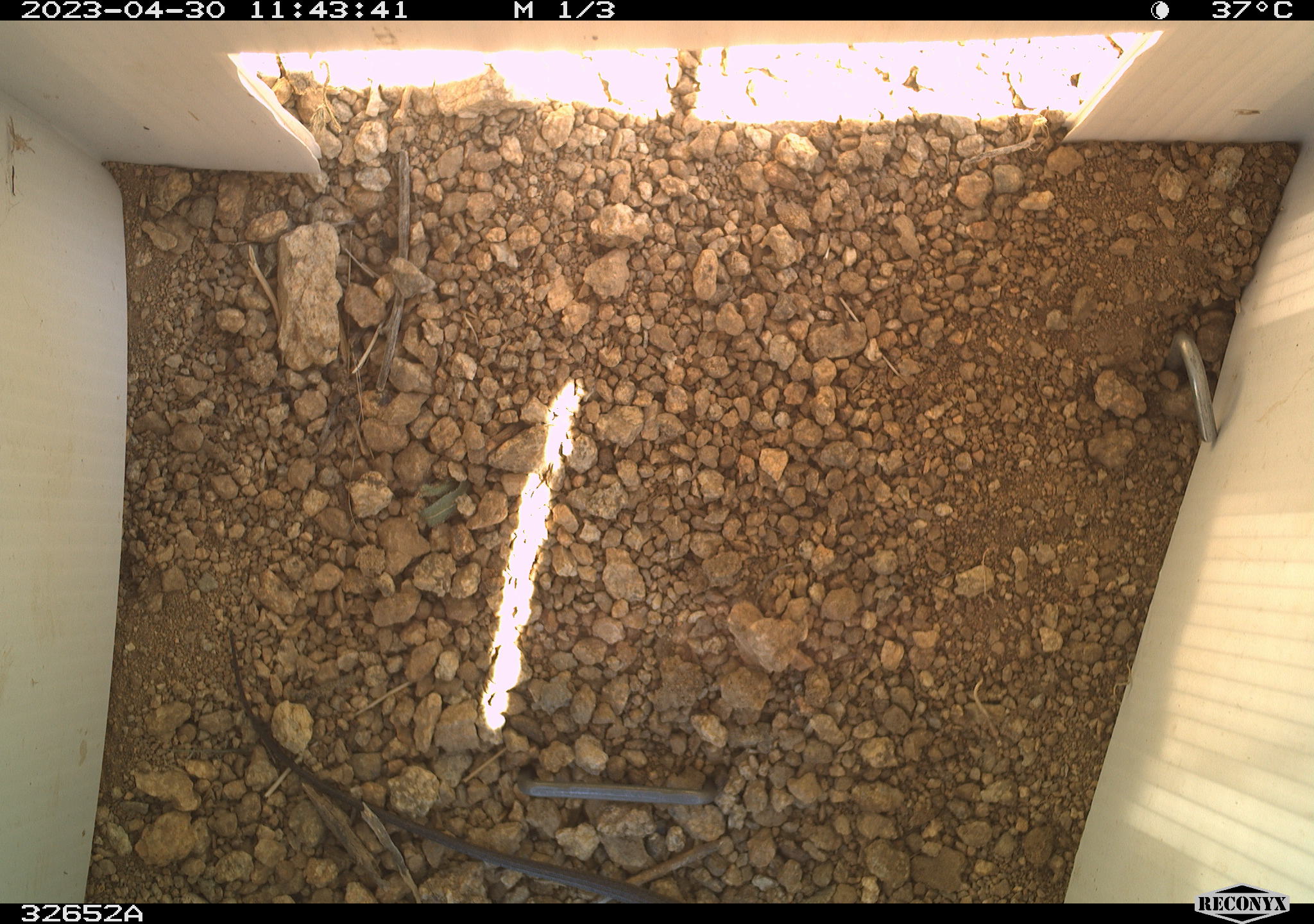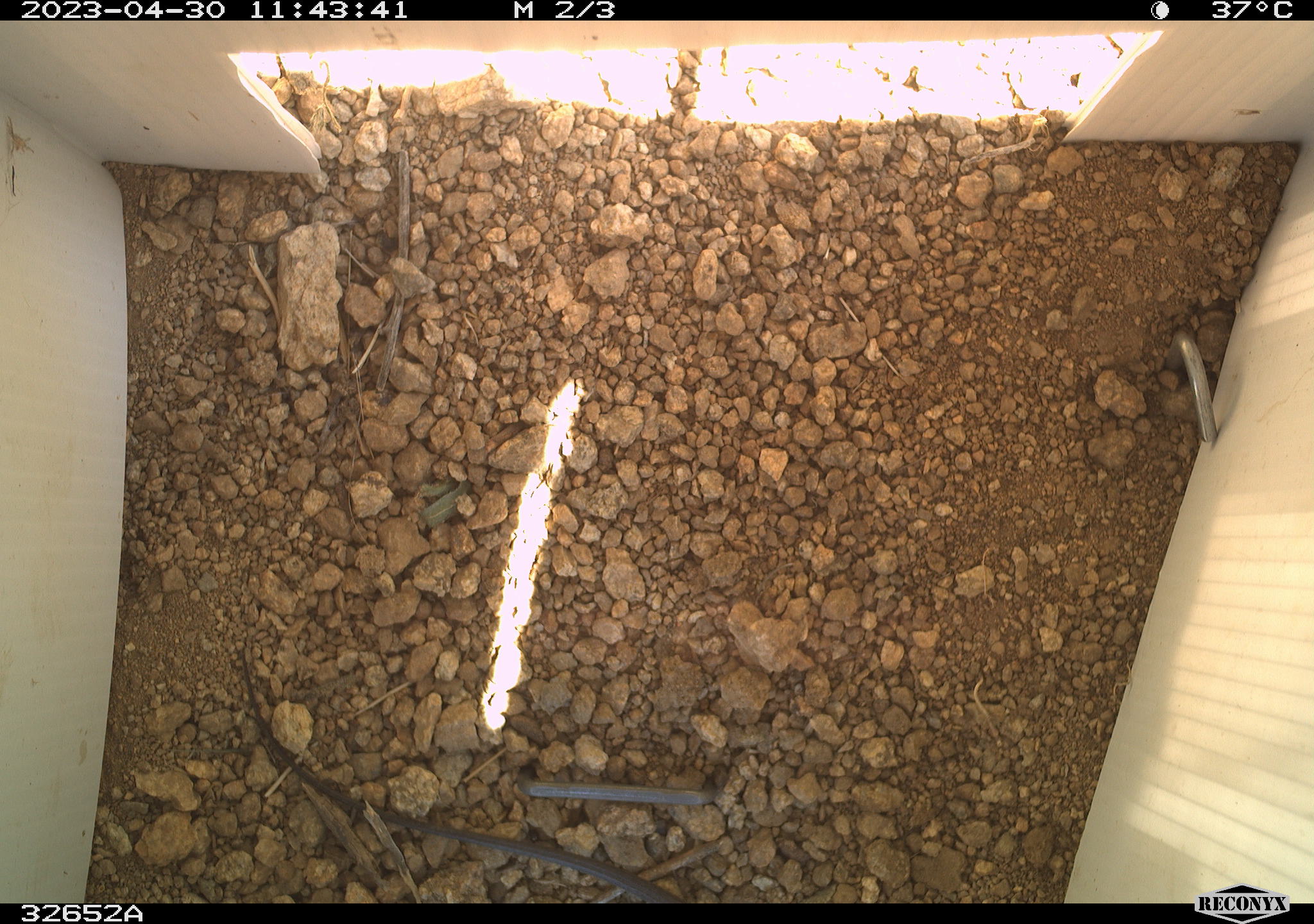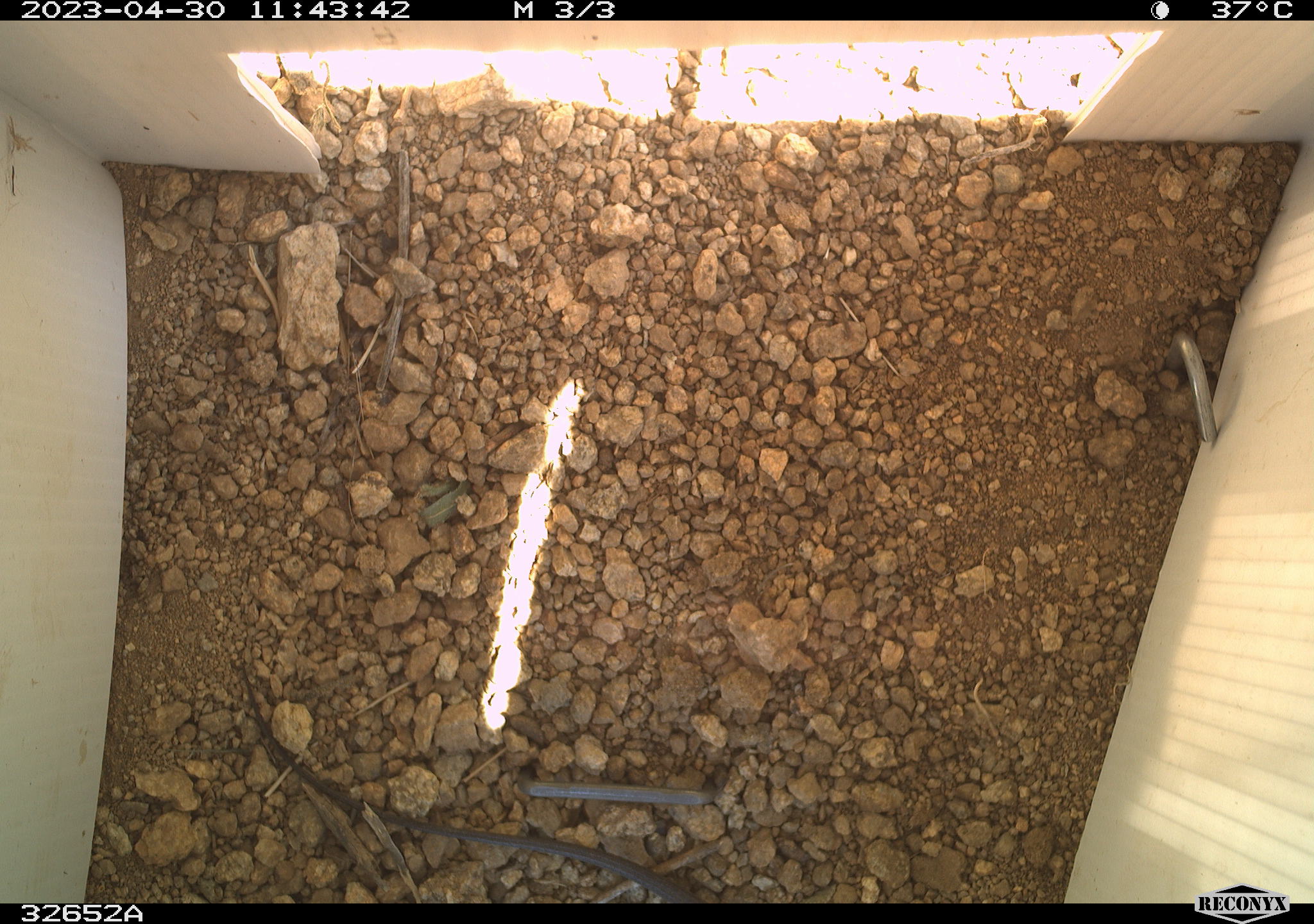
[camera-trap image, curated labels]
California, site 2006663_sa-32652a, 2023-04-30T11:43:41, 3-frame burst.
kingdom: Animalia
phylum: Chordata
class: Reptilia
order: Squamata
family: Teiidae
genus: Aspidoscelis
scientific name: Aspidoscelis tigris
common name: western whiptail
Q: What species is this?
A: Western whiptail (Aspidoscelis tigris).